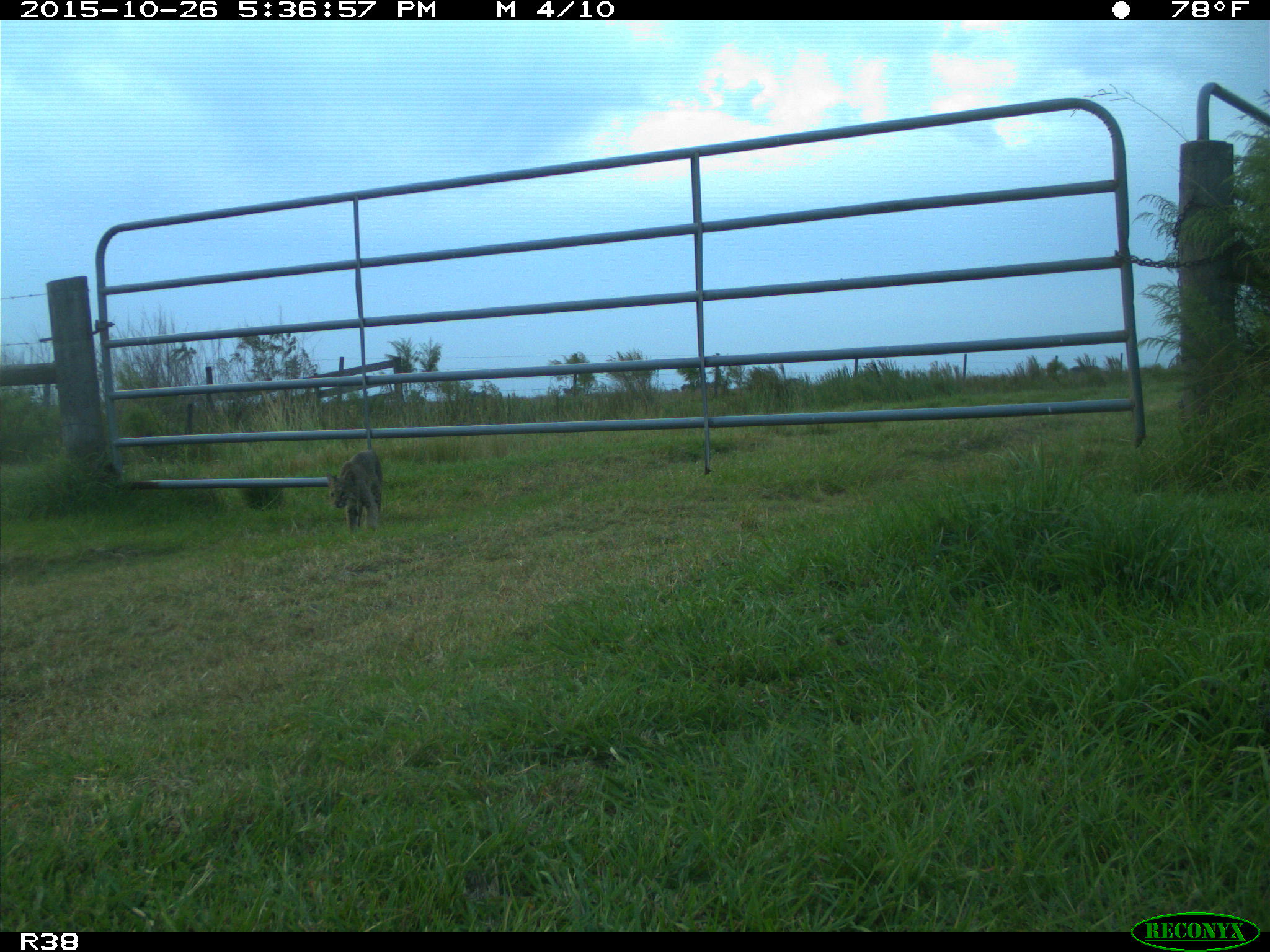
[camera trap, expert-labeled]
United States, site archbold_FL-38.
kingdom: Animalia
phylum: Chordata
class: Mammalia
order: Carnivora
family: Felidae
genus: Lynx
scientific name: Lynx rufus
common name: bobcat